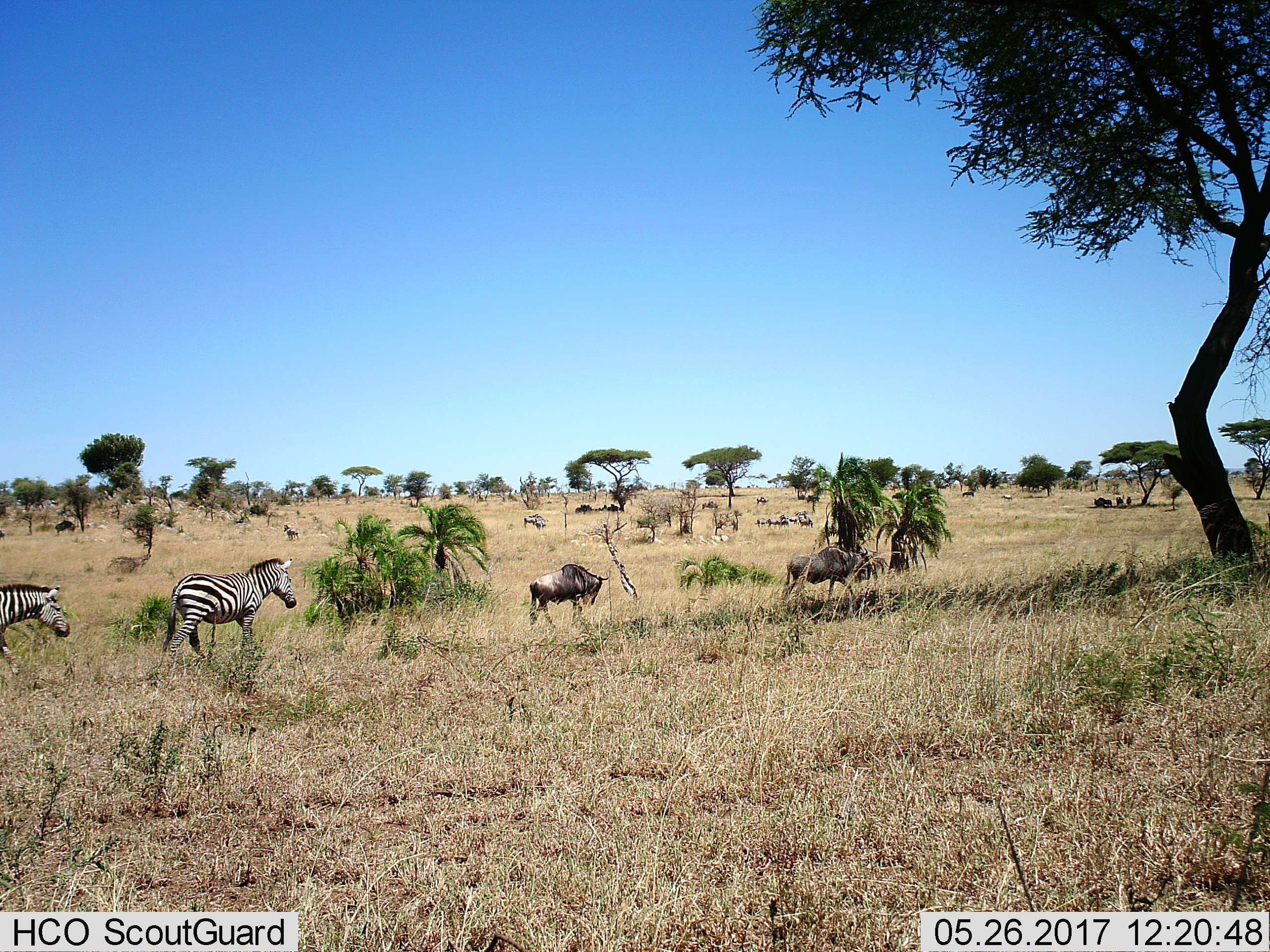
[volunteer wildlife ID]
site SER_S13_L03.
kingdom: Animalia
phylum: Chordata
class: Mammalia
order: Artiodactyla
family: Bovidae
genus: Connochaetes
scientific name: Connochaetes taurinus taurinus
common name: blue wildebeest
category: wildebeestblue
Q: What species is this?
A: Wildebeestblue (blue wildebeest) (Connochaetes taurinus taurinus).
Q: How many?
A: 11-50.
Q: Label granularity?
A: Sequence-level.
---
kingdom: Animalia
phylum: Chordata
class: Mammalia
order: Perissodactyla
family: Equidae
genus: Equus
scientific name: Equus quagga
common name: plains zebra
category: zebraplains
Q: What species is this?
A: Zebraplains (plains zebra) (Equus quagga).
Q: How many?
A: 3.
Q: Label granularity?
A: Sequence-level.